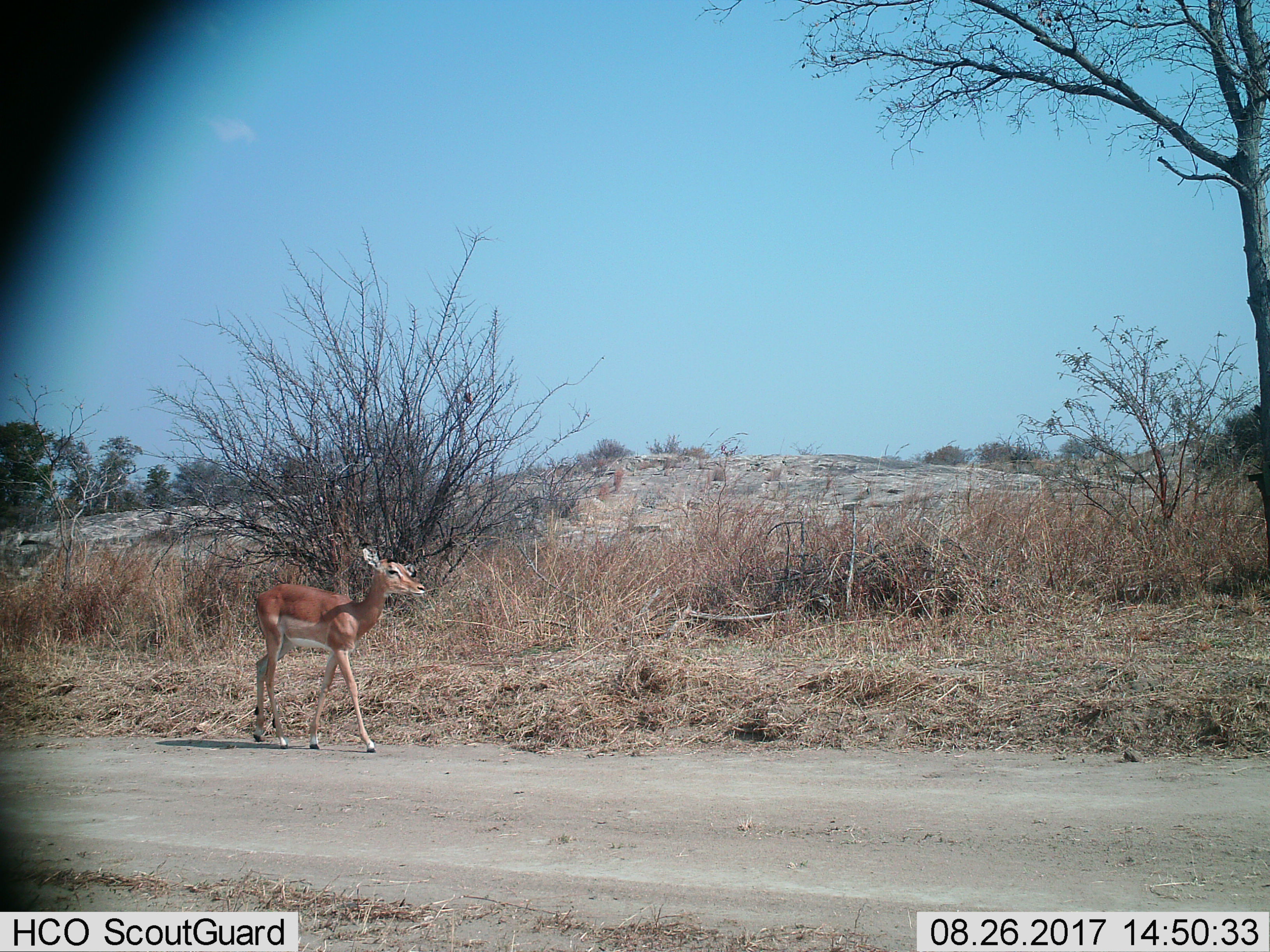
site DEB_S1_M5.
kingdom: Animalia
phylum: Chordata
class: Mammalia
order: Artiodactyla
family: Bovidae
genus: Aepyceros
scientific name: Aepyceros melampus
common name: impala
Impala (Aepyceros melampus), count 1. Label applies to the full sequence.